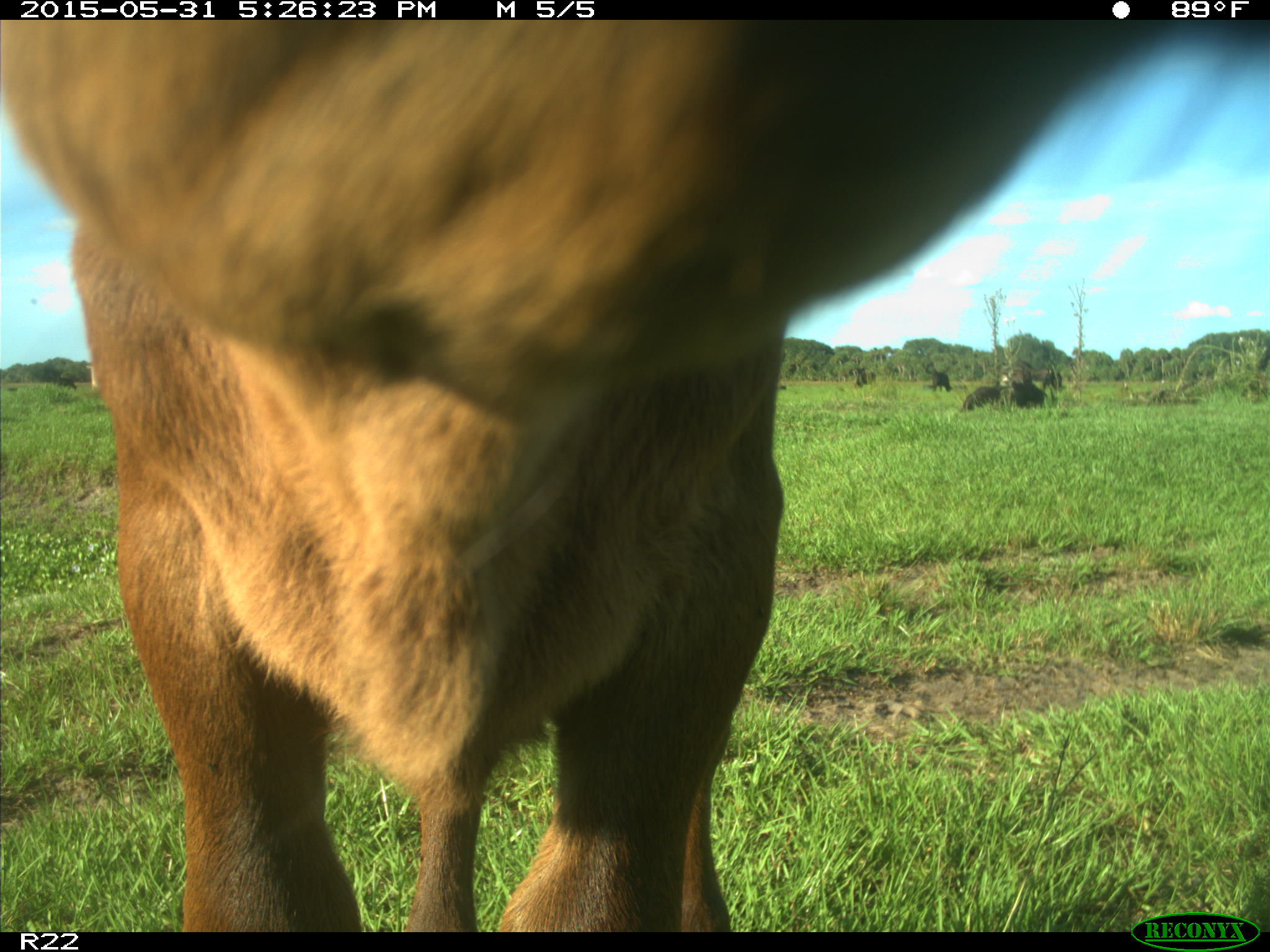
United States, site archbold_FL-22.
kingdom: Animalia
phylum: Chordata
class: Mammalia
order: Artiodactyla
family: Bovidae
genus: Bos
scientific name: Bos taurus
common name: domestic cow